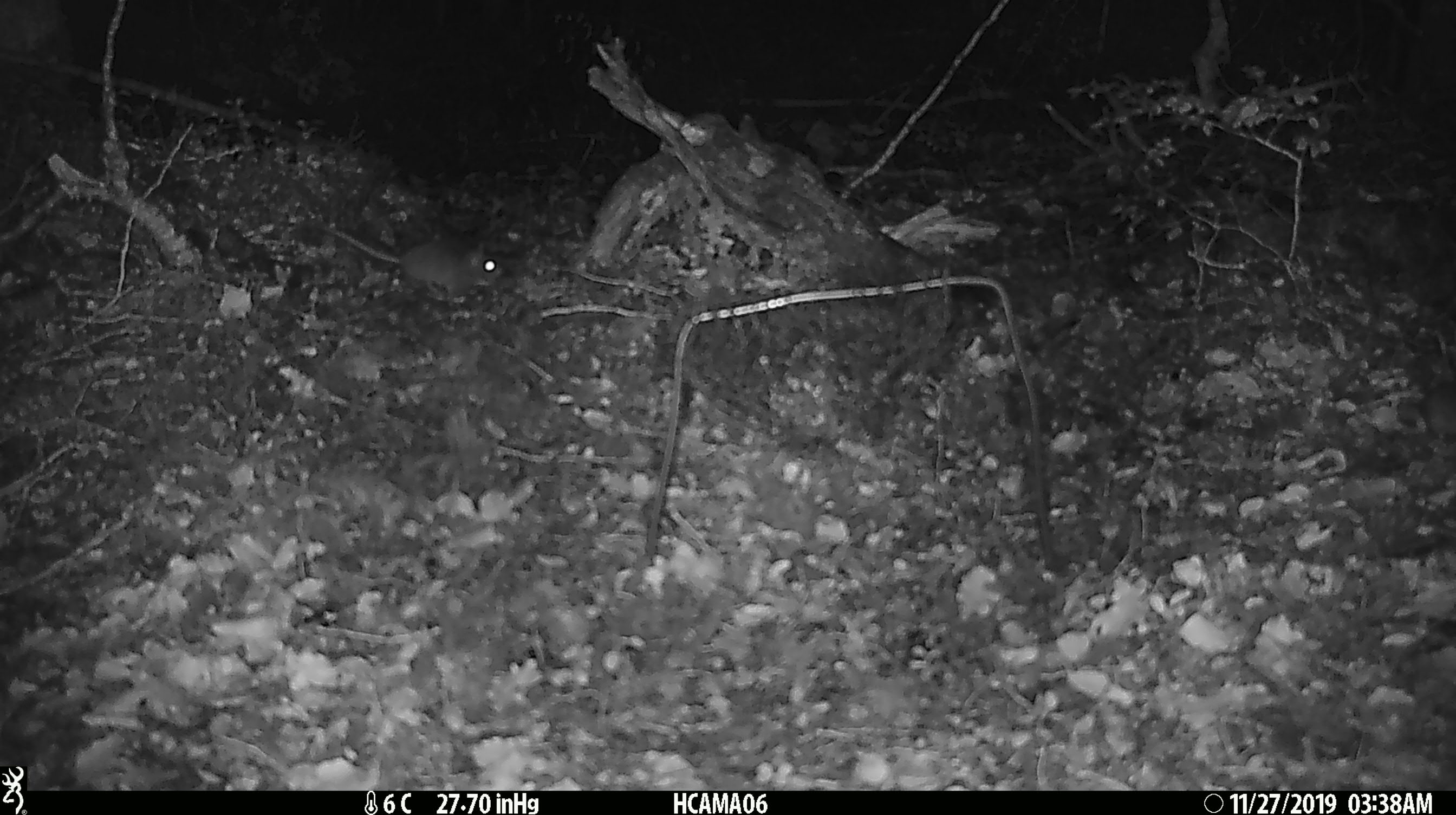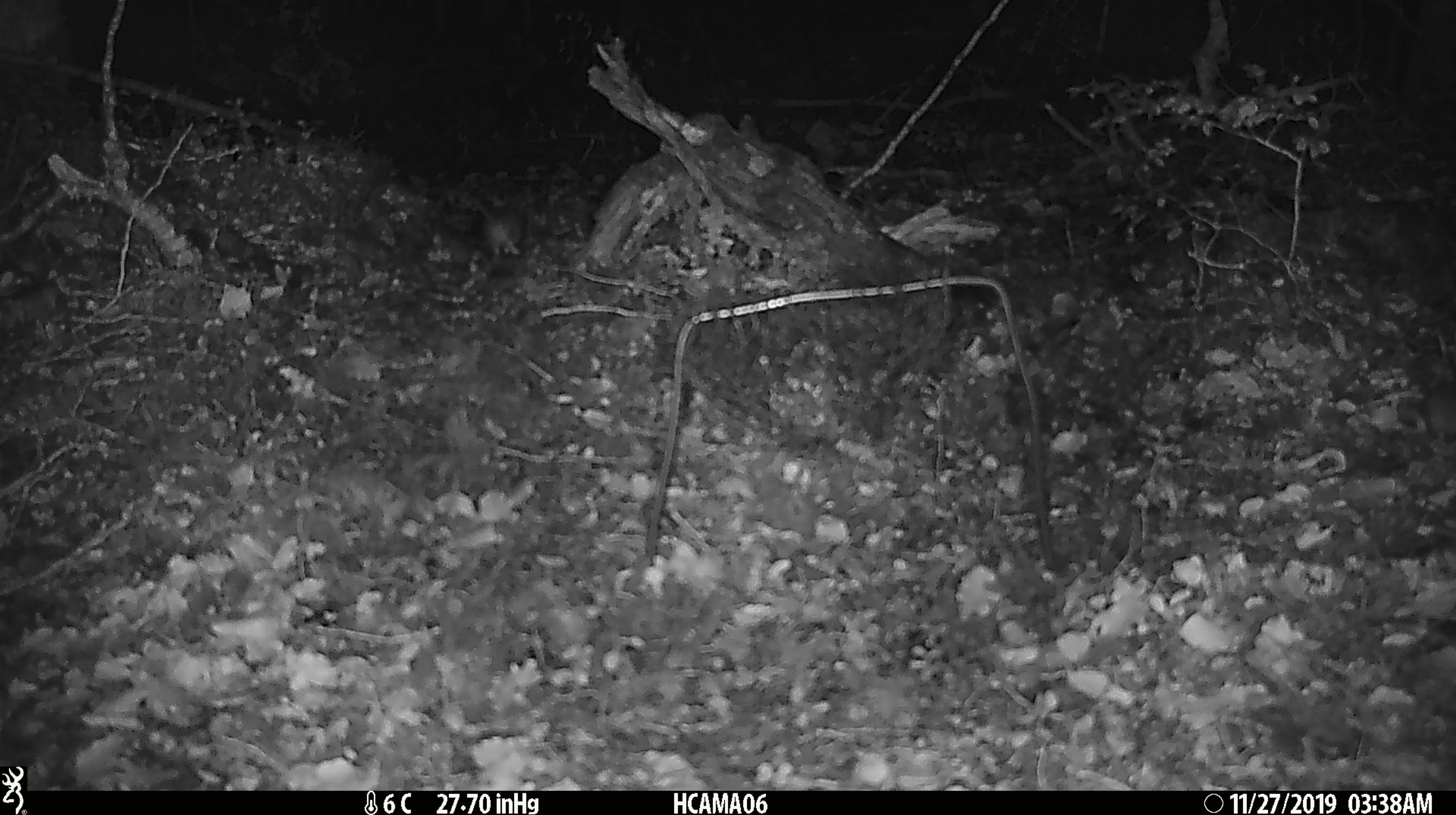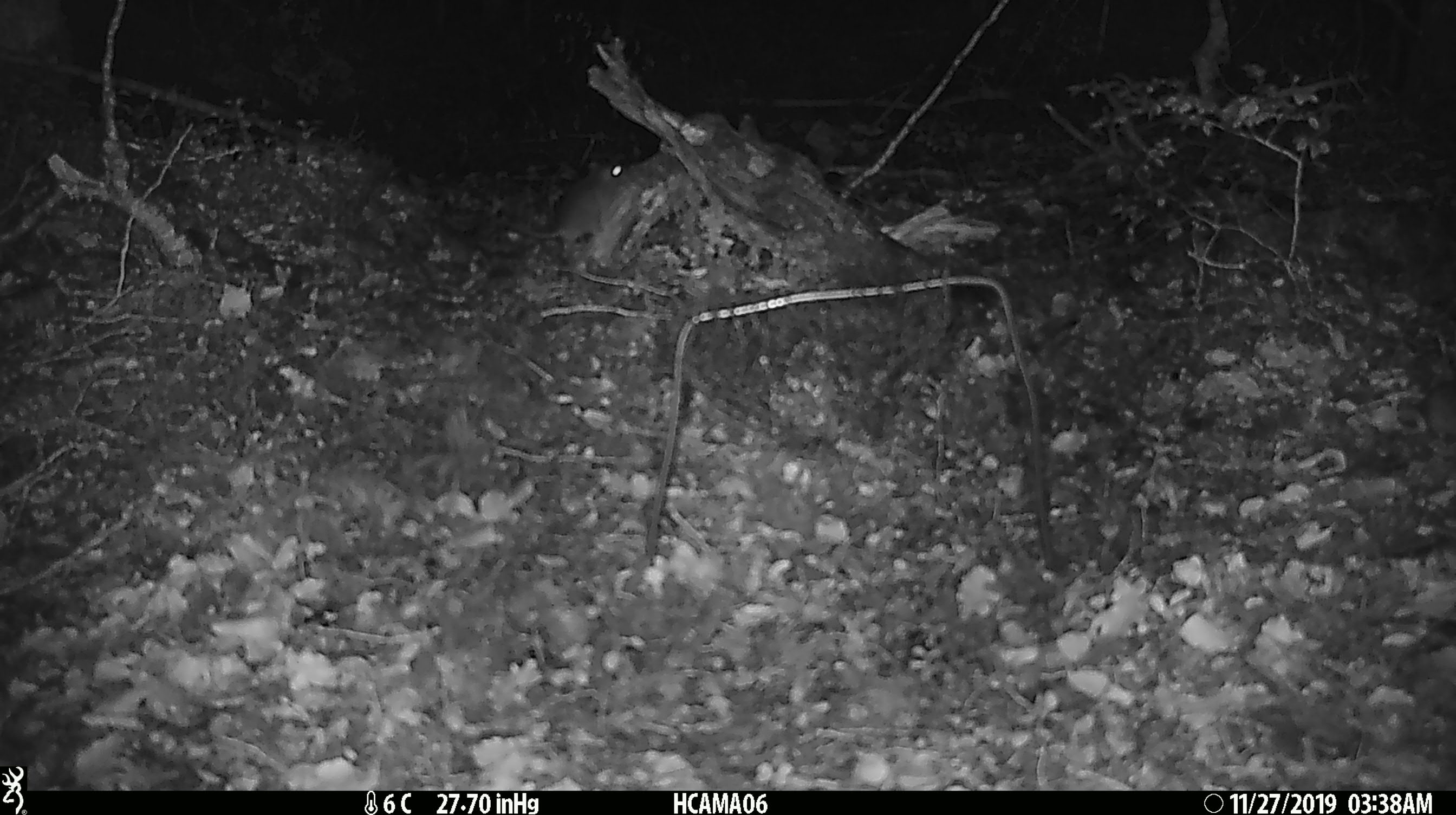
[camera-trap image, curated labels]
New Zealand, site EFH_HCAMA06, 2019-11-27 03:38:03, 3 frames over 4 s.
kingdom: Animalia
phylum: Chordata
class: Mammalia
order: Rodentia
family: Muridae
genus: Mus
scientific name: Mus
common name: mouse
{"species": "mouse (Mus)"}